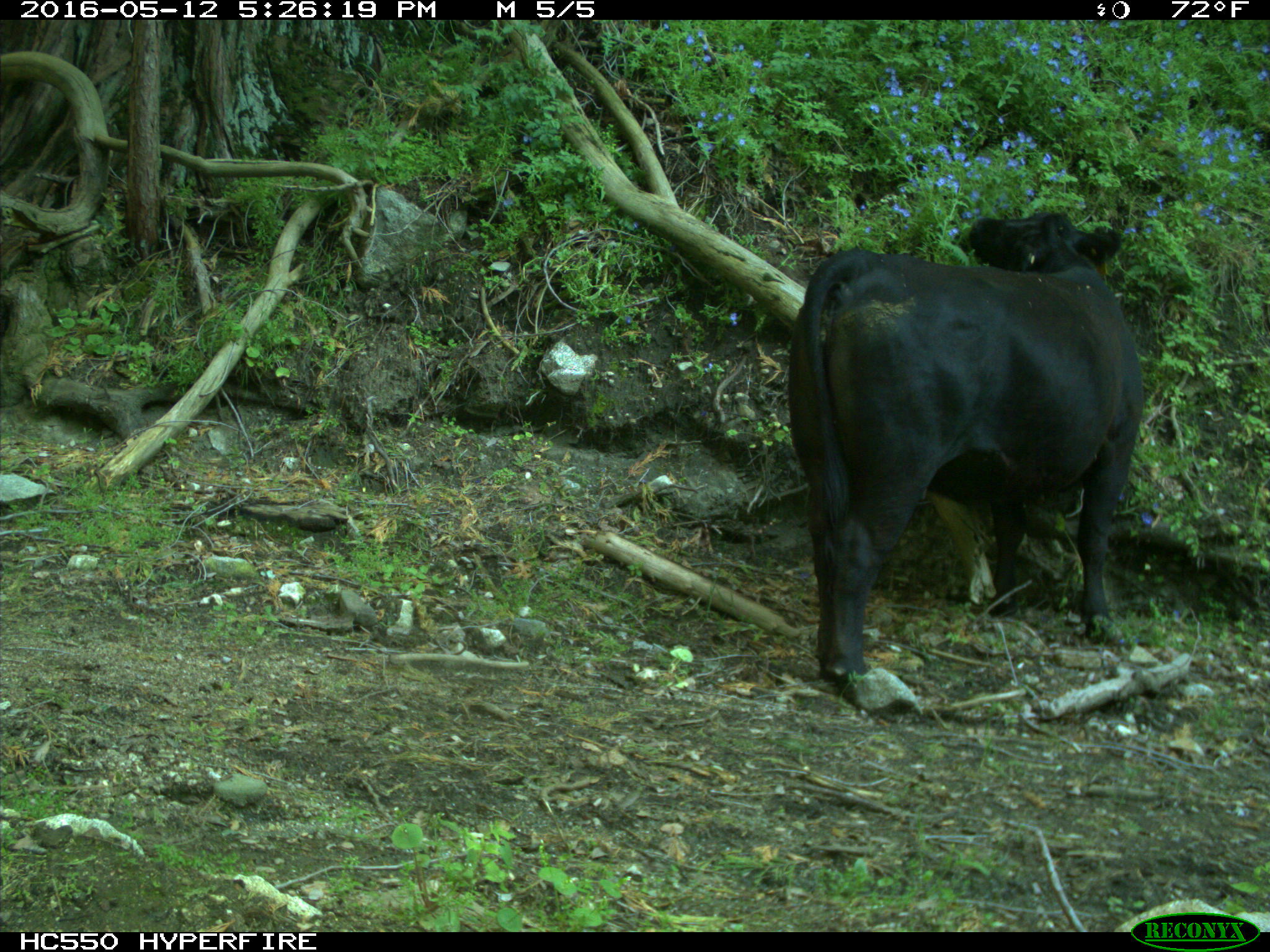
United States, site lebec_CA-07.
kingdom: Animalia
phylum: Chordata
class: Mammalia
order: Artiodactyla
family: Bovidae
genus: Bos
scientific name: Bos taurus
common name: domestic cow